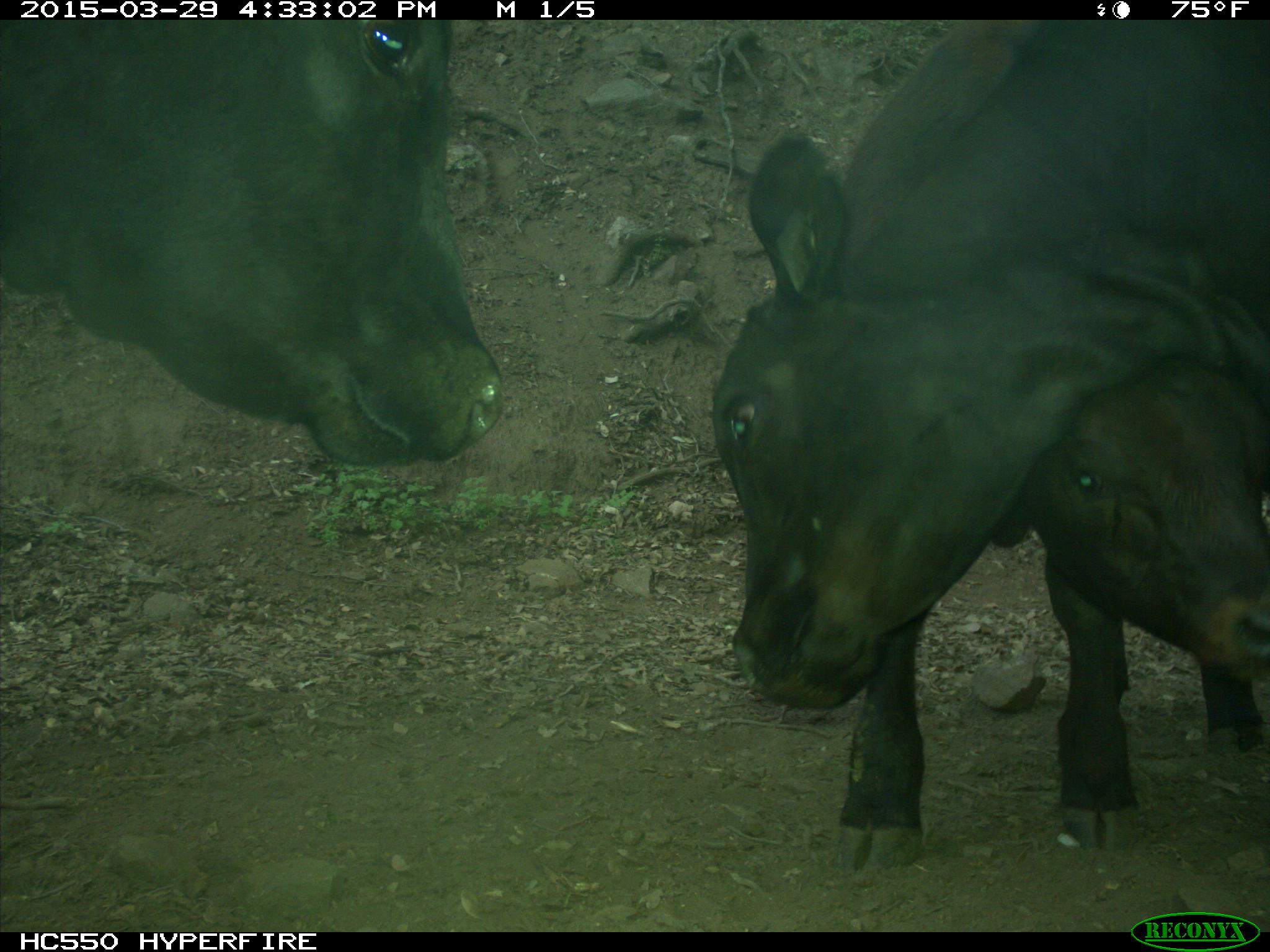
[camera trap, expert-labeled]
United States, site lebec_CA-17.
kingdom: Animalia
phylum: Chordata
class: Mammalia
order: Artiodactyla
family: Bovidae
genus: Bos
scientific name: Bos taurus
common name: domestic cow